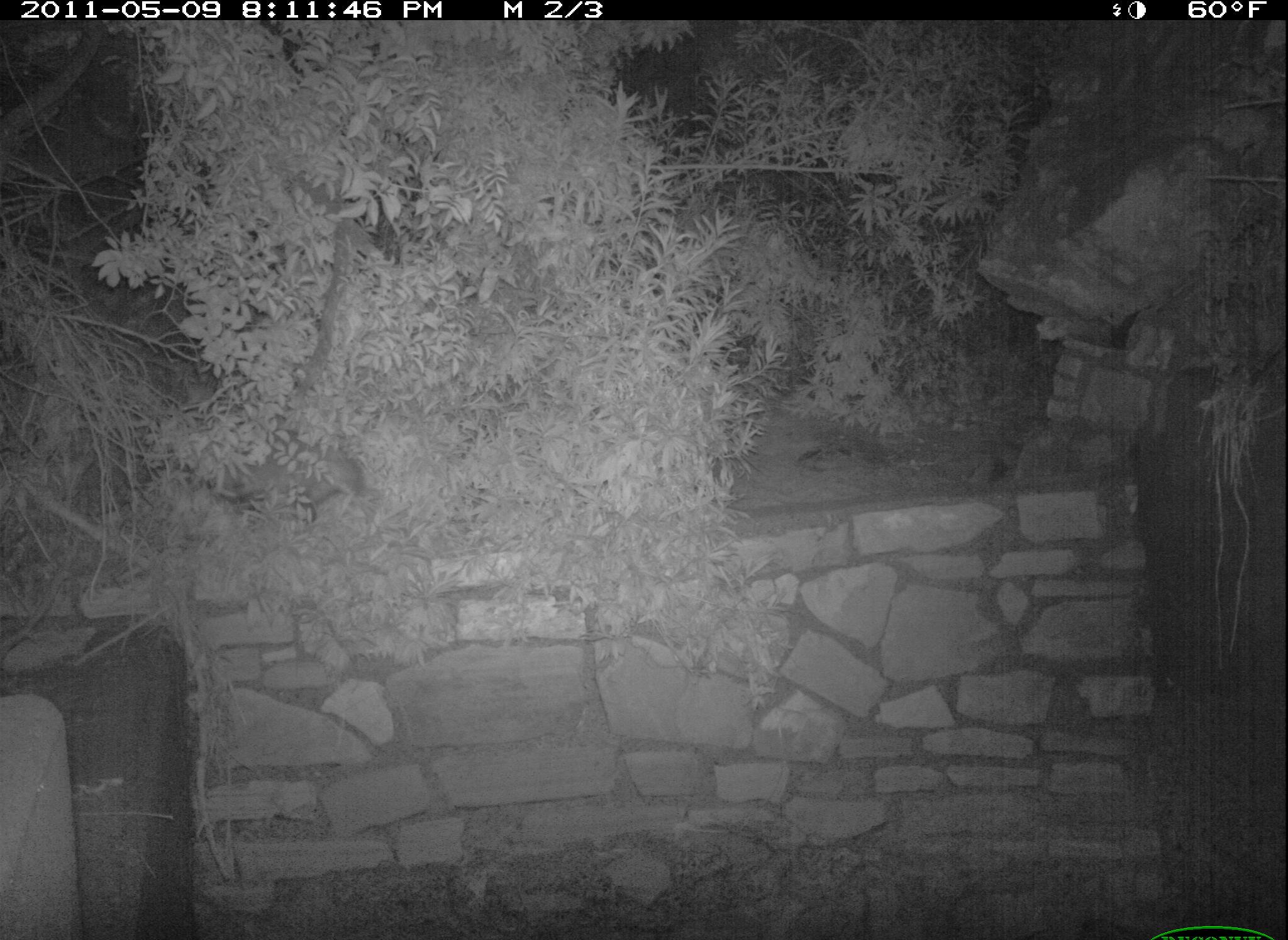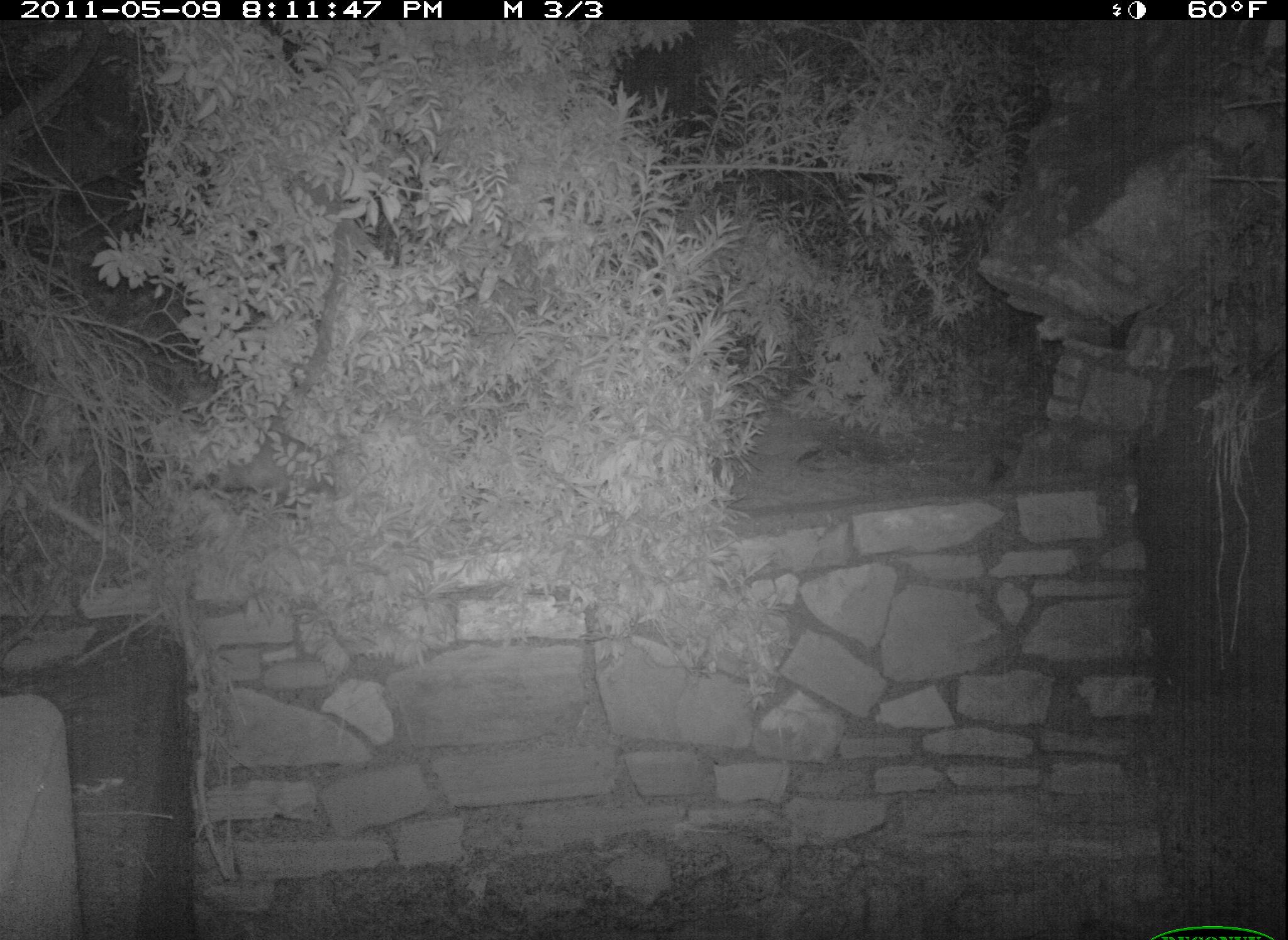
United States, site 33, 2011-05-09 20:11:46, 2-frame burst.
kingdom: Animalia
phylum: Chordata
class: Mammalia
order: Didelphimorphia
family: Didelphidae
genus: Didelphis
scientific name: Didelphis virginiana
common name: virginia opossum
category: opossum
Opossum (virginia opossum) (Didelphis virginiana).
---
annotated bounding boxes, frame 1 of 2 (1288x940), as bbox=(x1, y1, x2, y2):
opossum: bbox=(182, 403, 380, 548)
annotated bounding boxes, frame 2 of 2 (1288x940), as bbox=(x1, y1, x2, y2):
opossum: bbox=(188, 420, 352, 517)